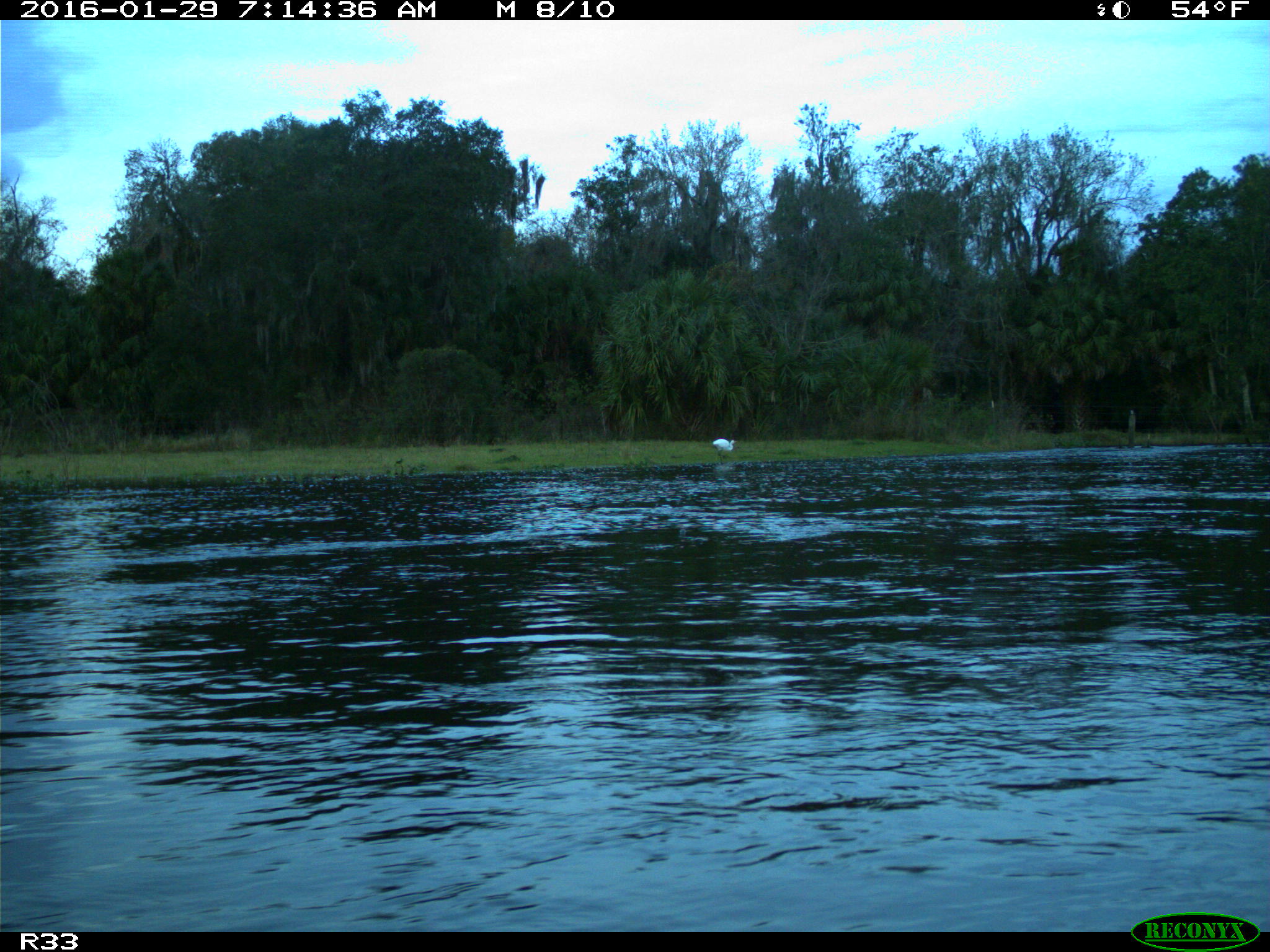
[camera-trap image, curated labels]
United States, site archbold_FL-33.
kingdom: Animalia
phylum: Chordata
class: Aves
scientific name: Aves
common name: birds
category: unidentified bird